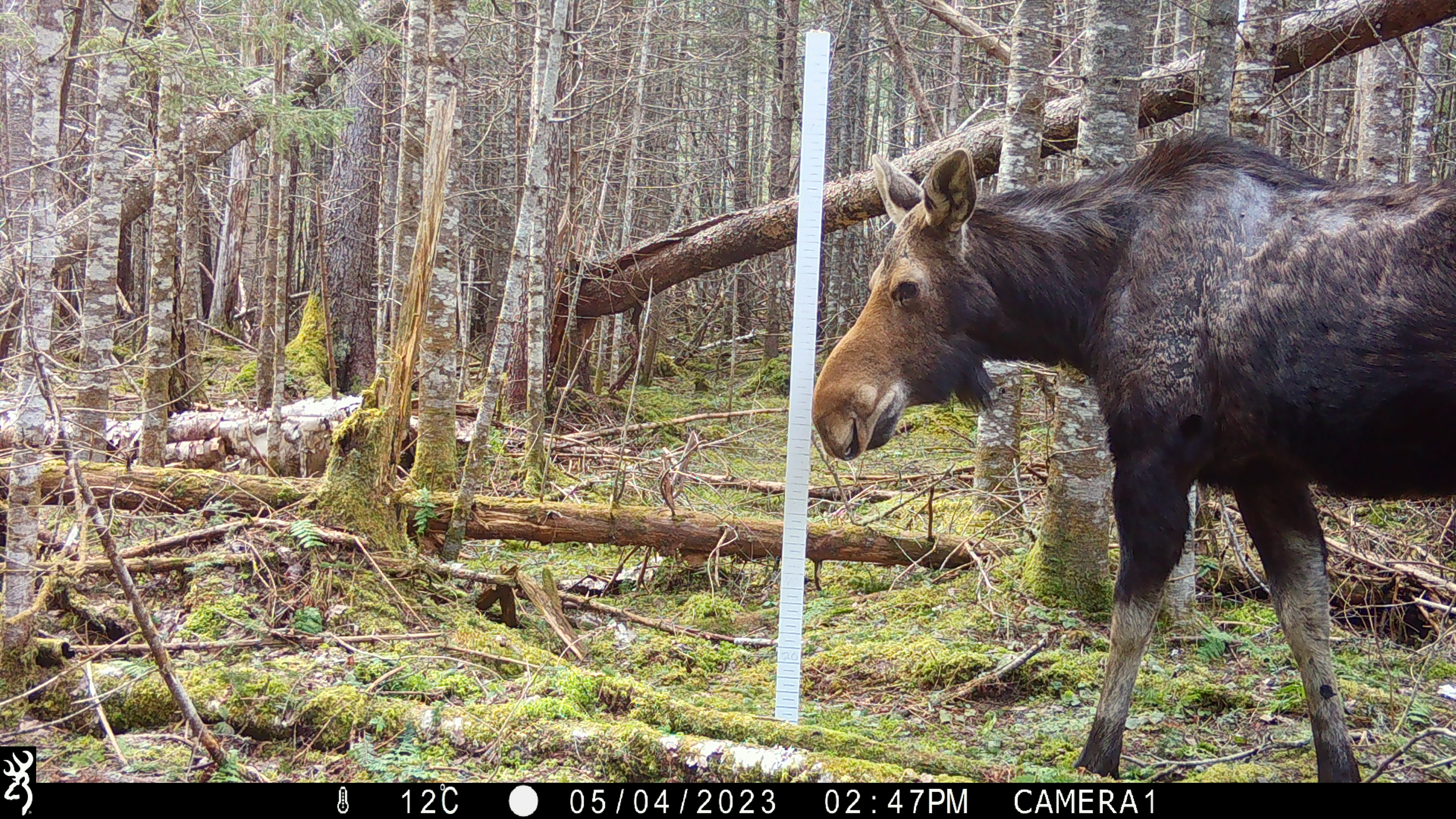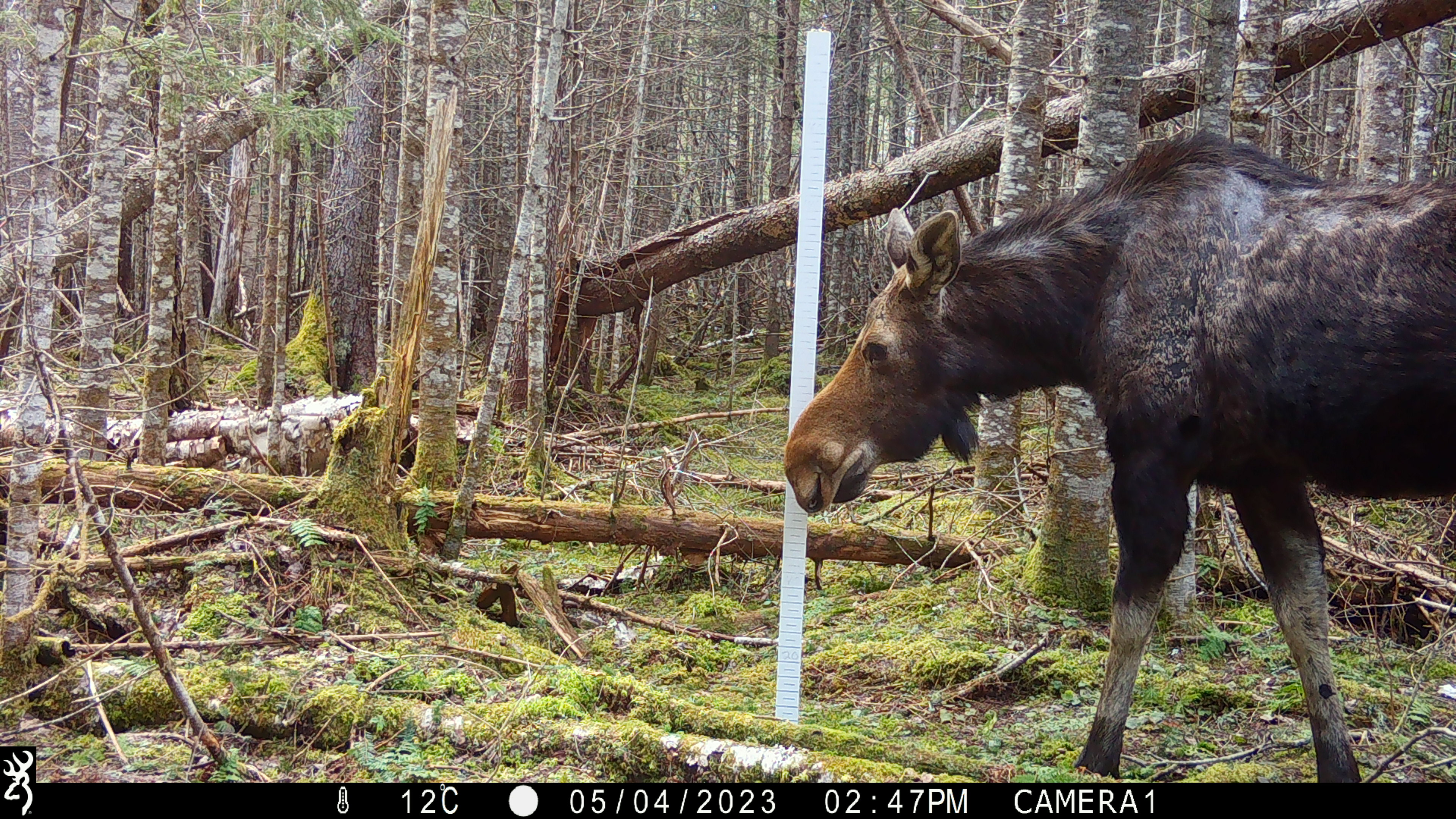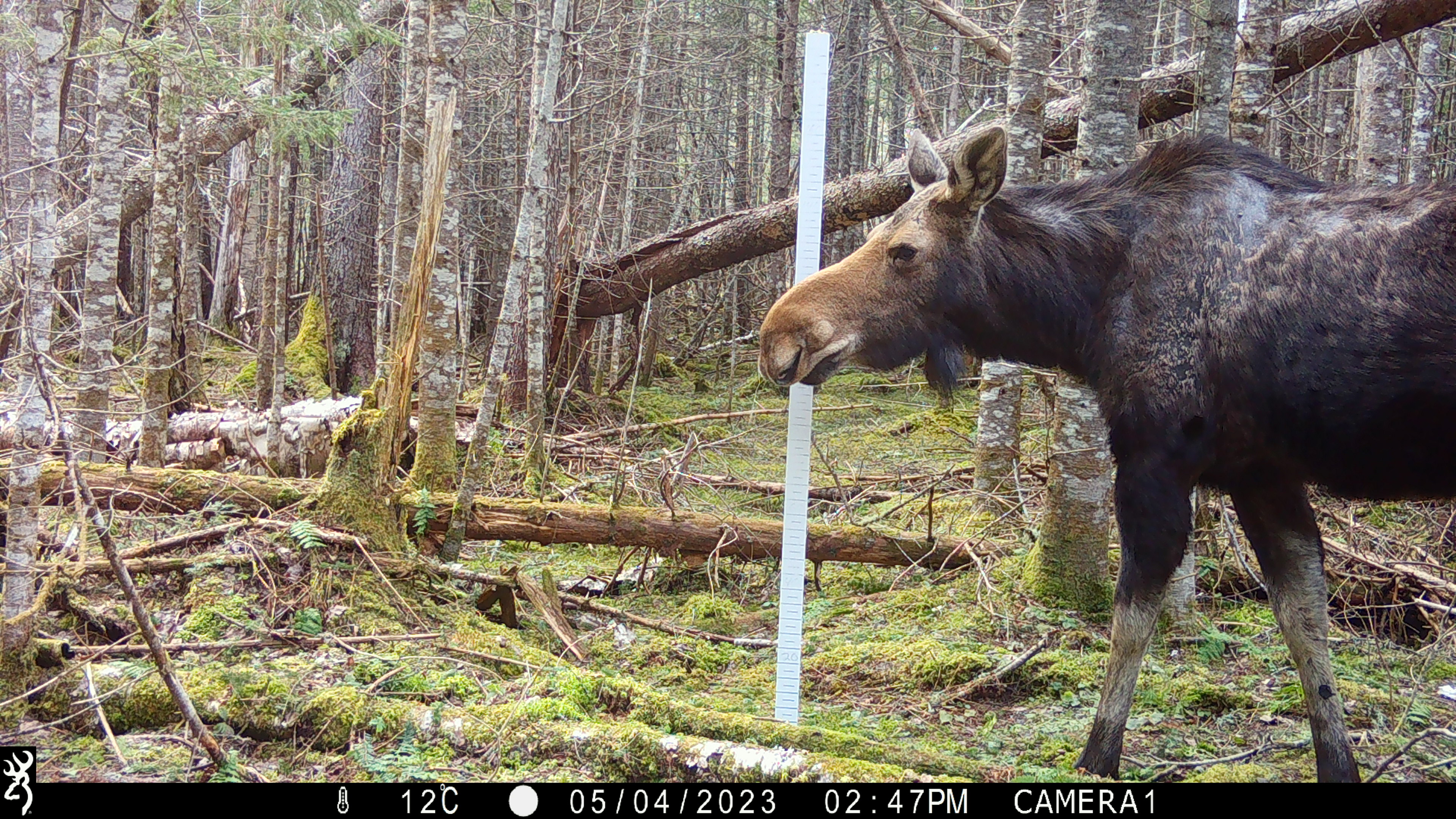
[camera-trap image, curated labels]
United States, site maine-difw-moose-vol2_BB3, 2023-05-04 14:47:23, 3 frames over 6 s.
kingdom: Animalia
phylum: Chordata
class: Mammalia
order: Artiodactyla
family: Cervidae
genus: Alces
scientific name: Alces alces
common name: moose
Moose (Alces alces).